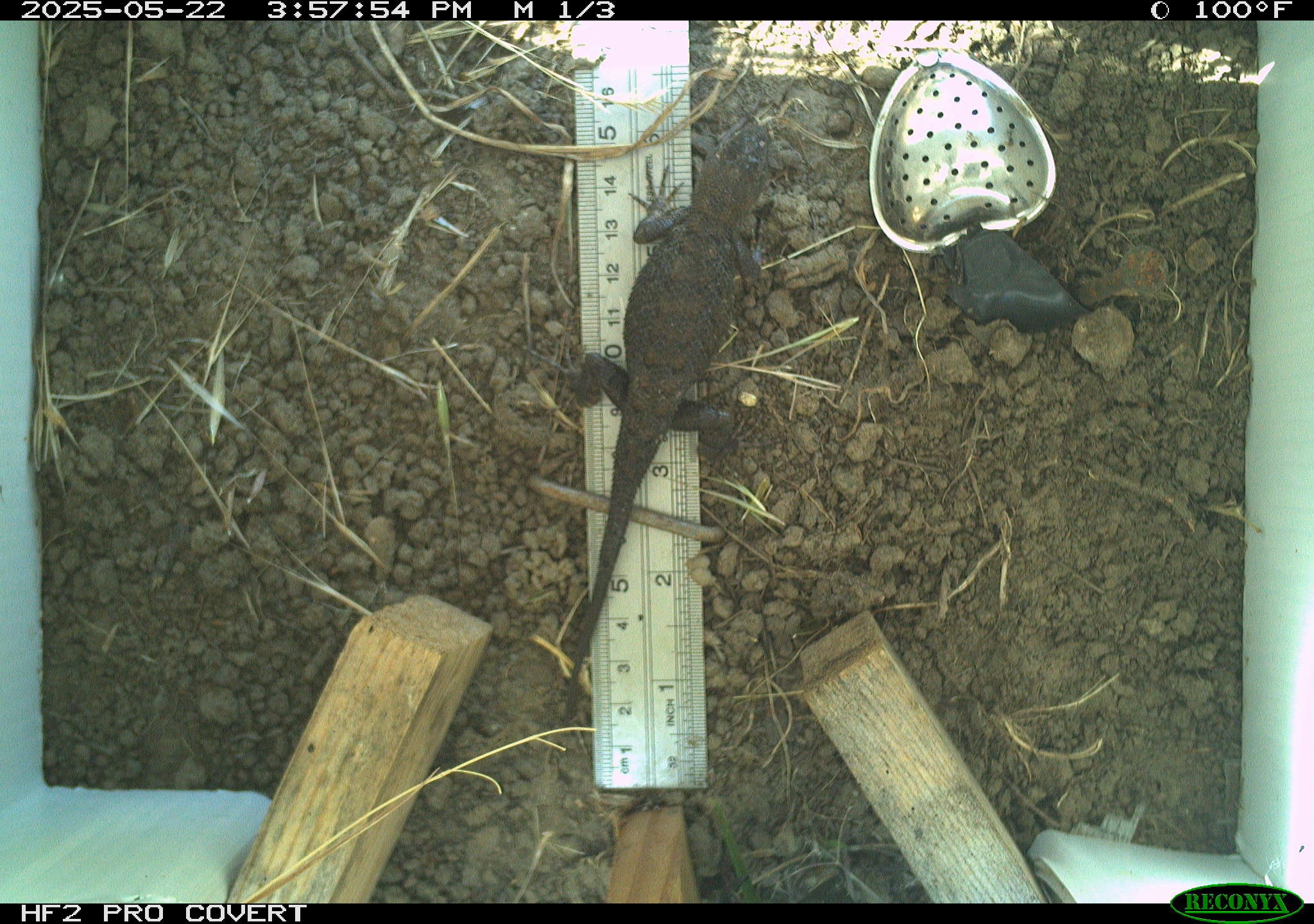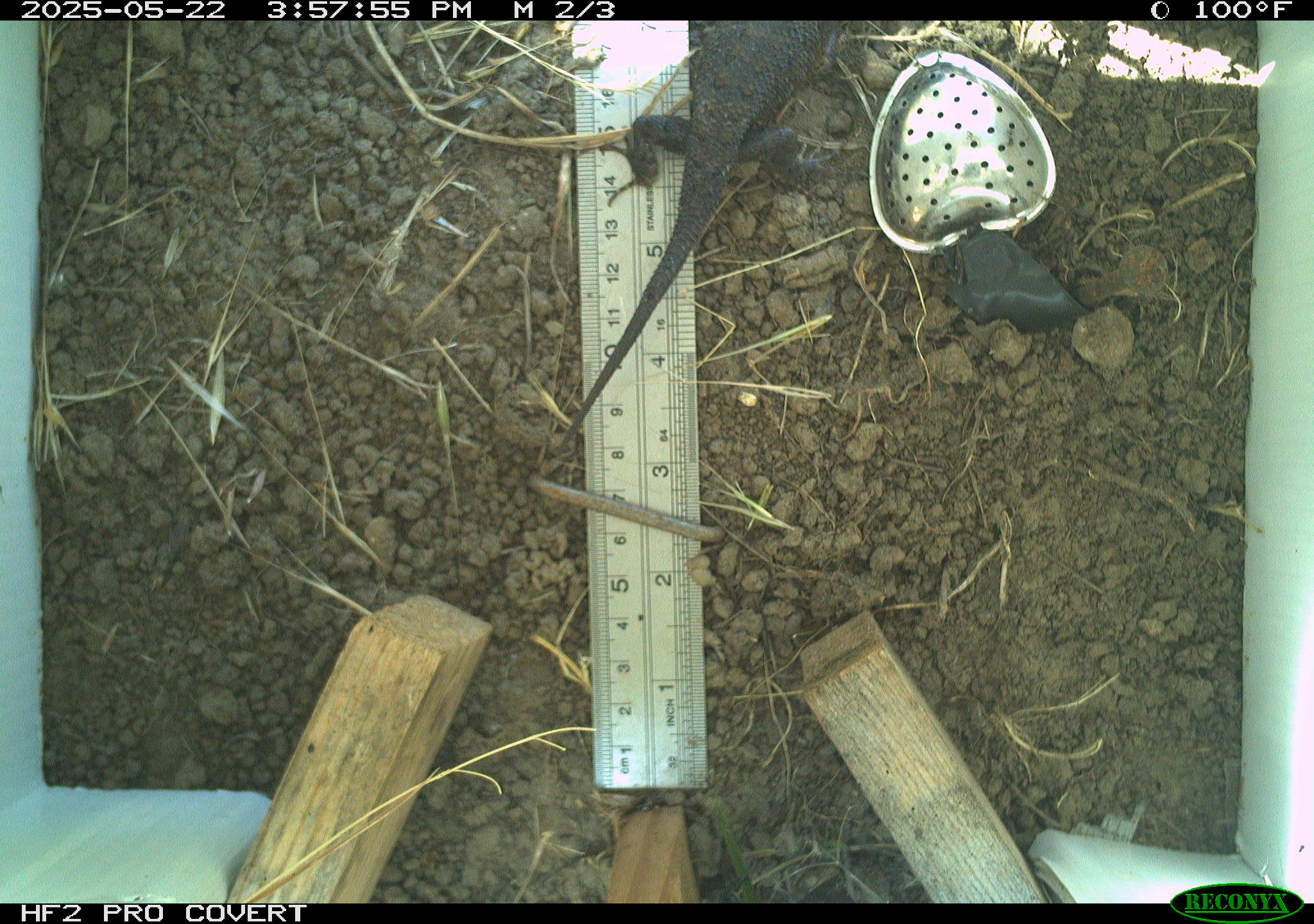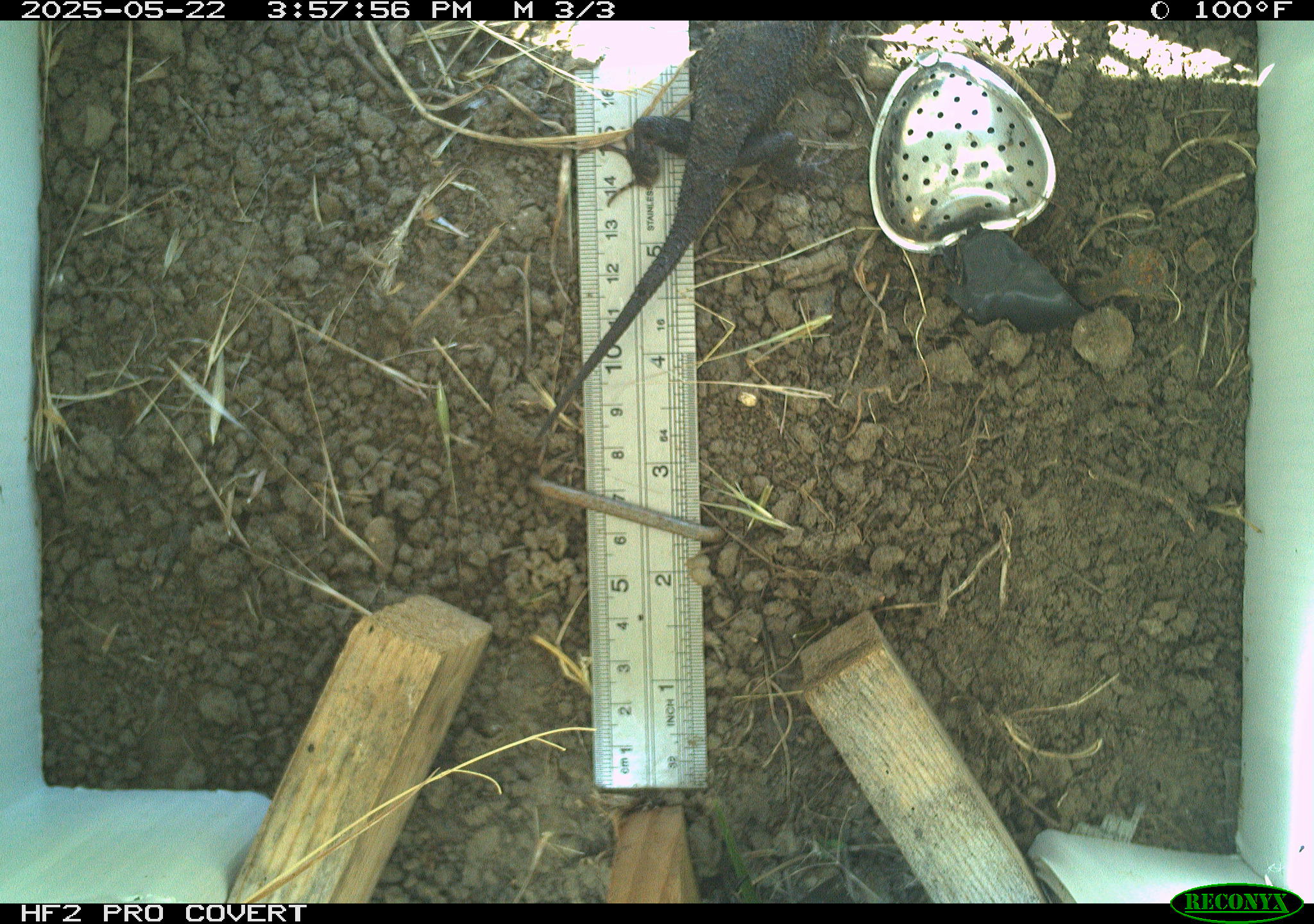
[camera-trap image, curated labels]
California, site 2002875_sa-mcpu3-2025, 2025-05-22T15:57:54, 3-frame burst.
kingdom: Animalia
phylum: Chordata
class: Reptilia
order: Squamata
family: Phrynosomatidae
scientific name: Phrynosomatidae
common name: north american spiny lizards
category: sceloporus/uta species